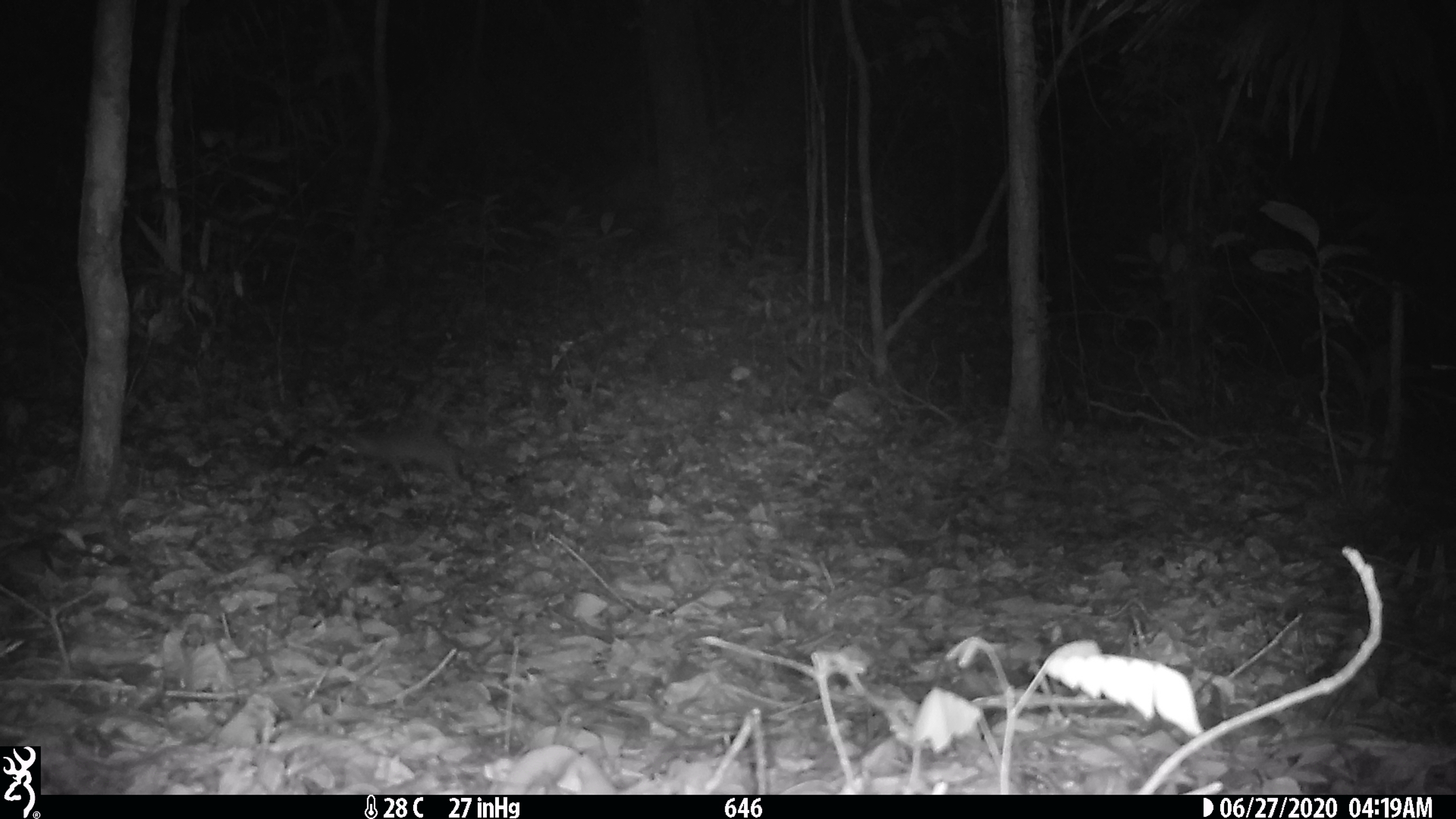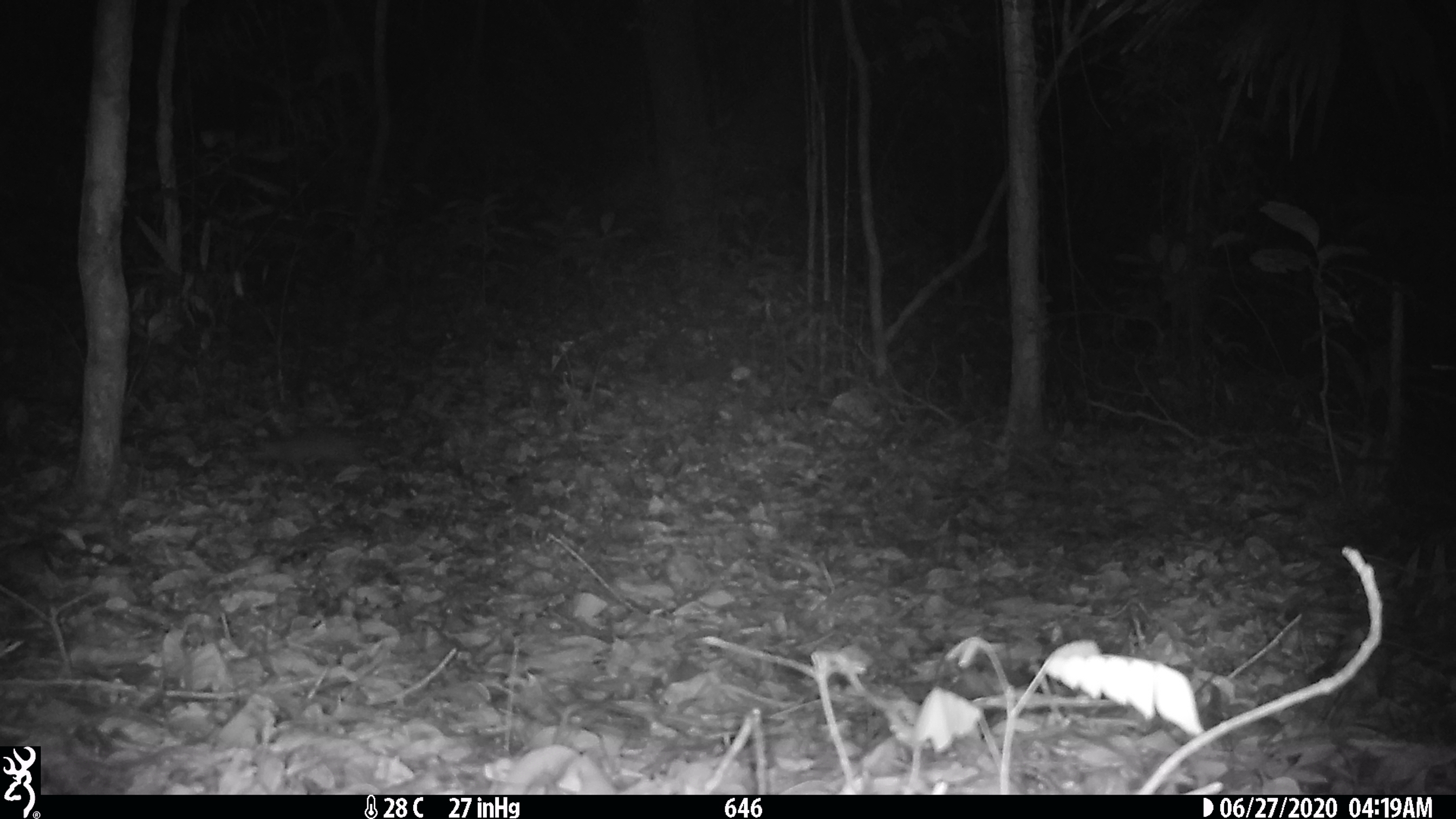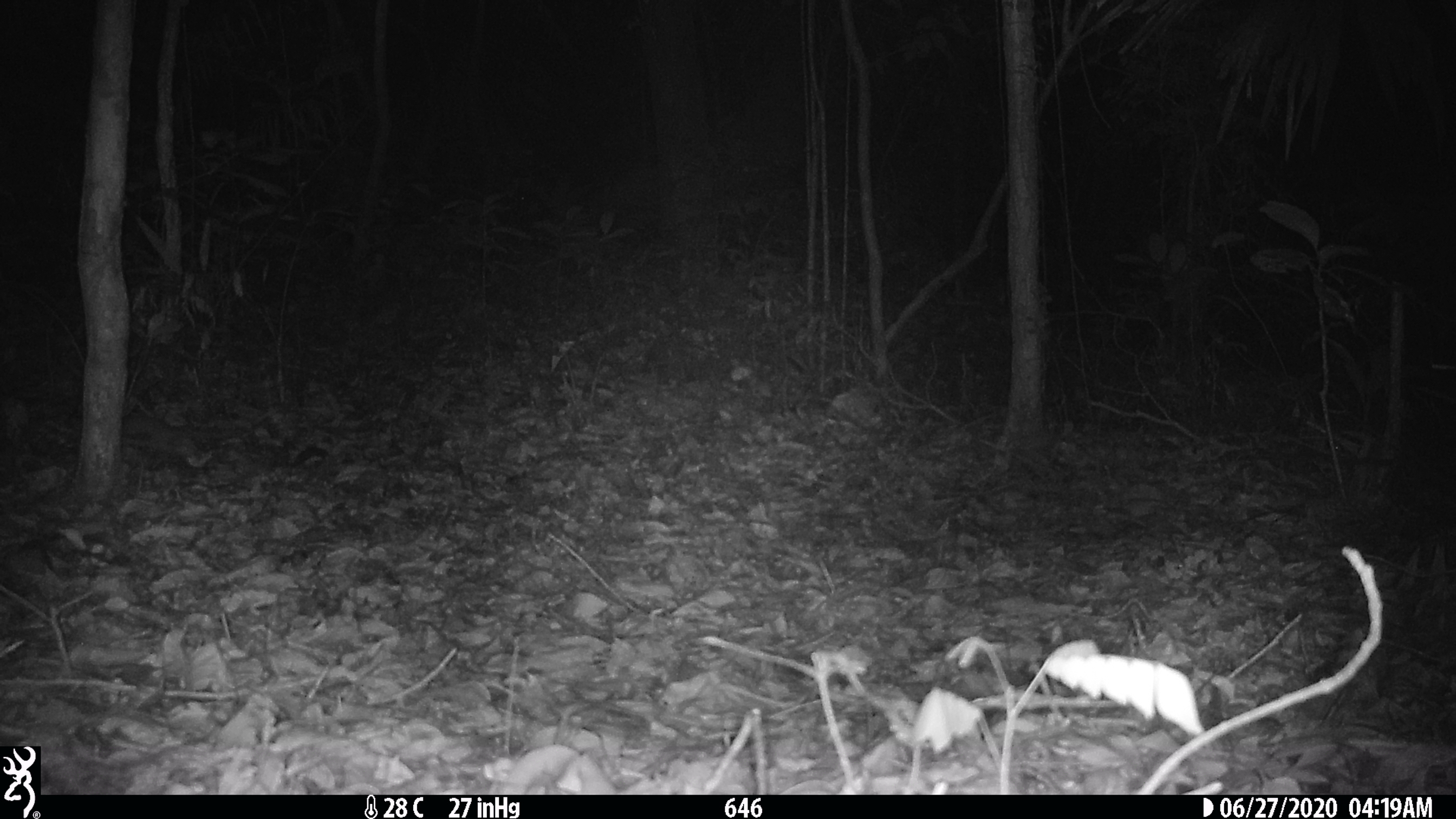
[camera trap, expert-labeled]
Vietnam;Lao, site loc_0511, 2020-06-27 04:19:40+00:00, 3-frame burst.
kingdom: Animalia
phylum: Chordata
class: Mammalia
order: Carnivora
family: Mustelidae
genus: Melogale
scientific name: Melogale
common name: ferret badger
Ferret badger (Melogale). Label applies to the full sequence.